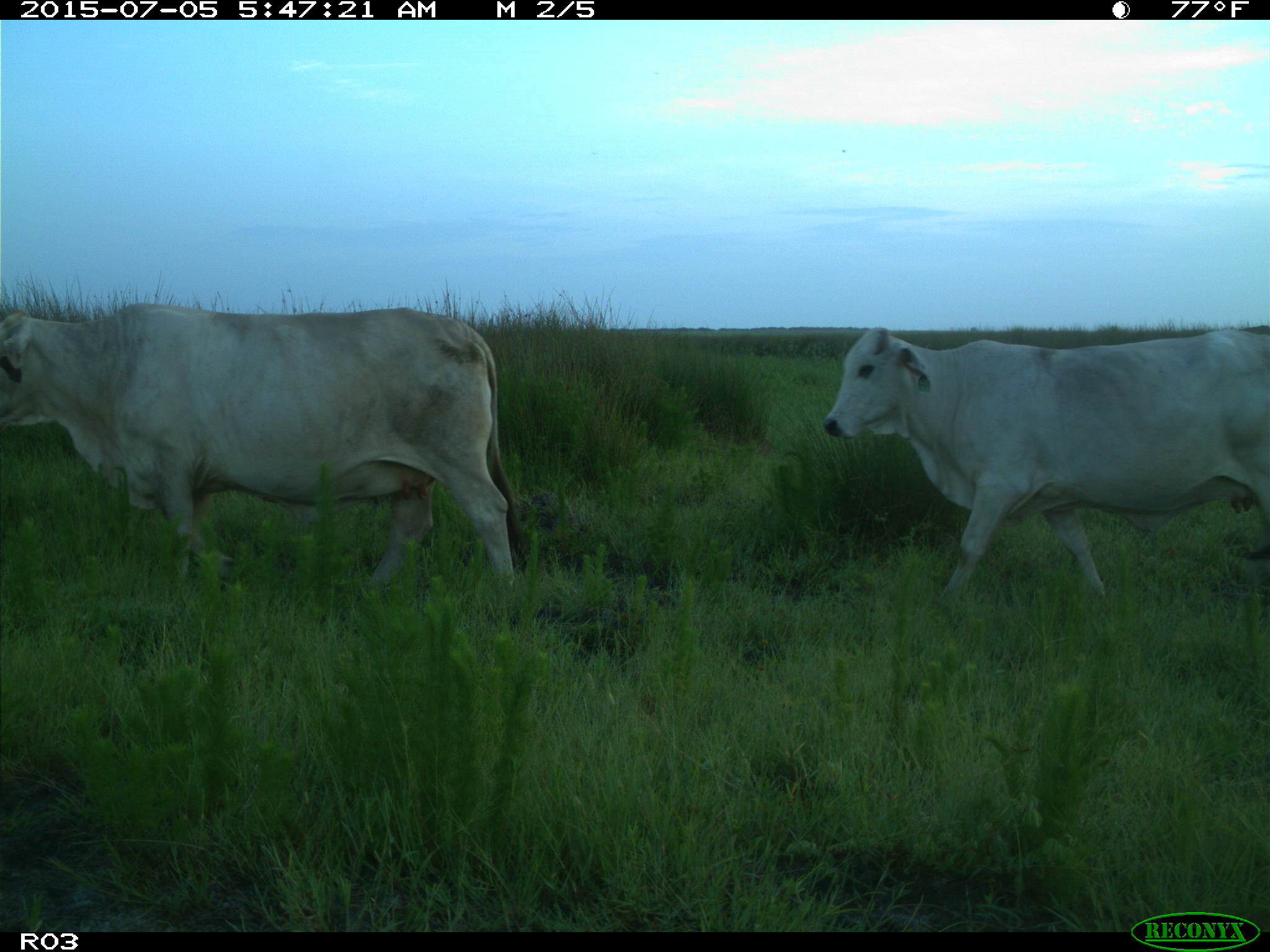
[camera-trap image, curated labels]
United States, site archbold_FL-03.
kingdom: Animalia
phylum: Chordata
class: Mammalia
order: Artiodactyla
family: Bovidae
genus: Bos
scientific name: Bos taurus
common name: domestic cow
Bos taurus (domestic cow).